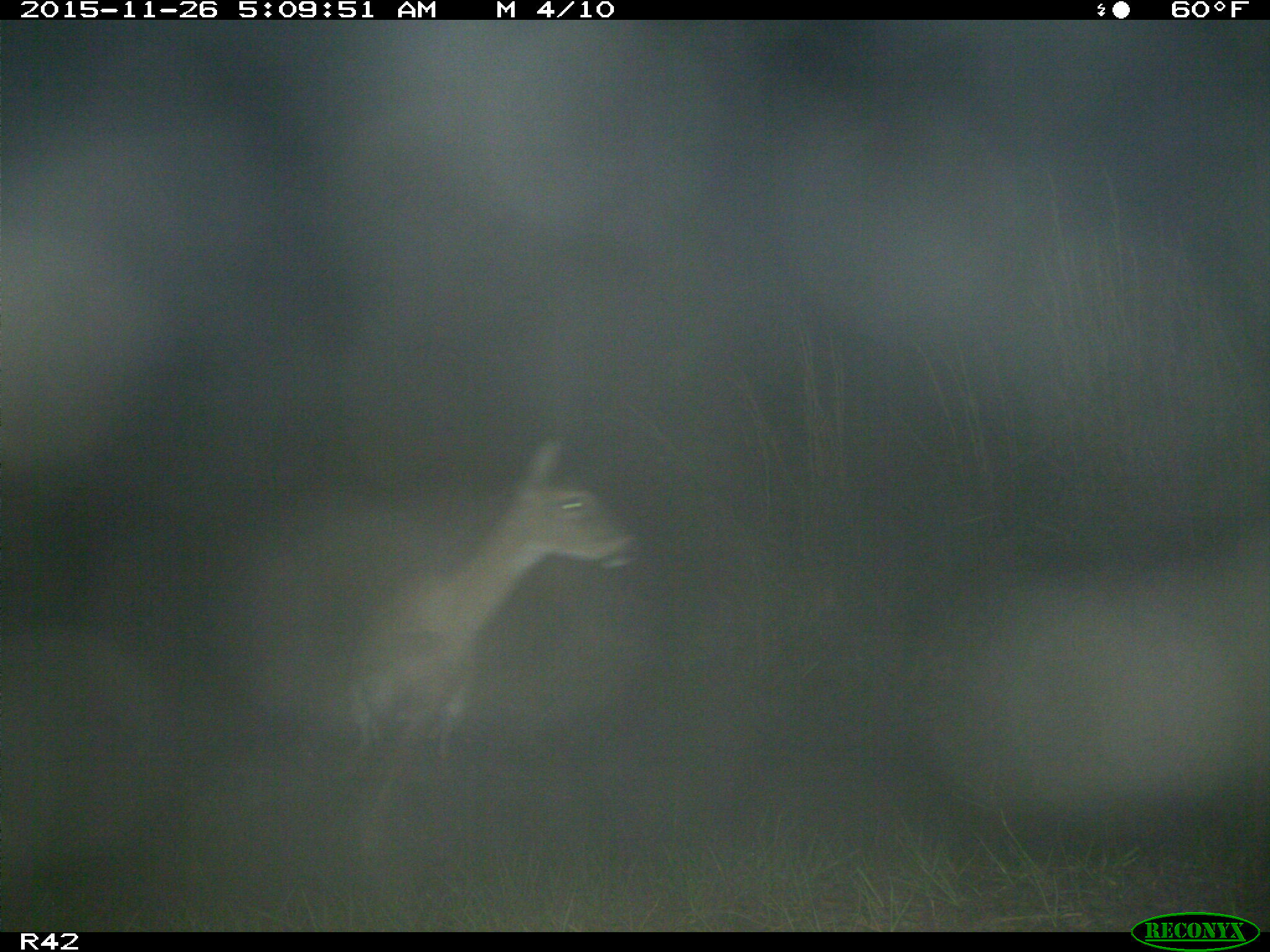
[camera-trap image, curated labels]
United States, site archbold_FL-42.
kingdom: Animalia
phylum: Chordata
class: Mammalia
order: Artiodactyla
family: Cervidae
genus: Odocoileus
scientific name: Odocoileus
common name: deer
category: unidentified deer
Unidentified deer (deer) (Odocoileus).